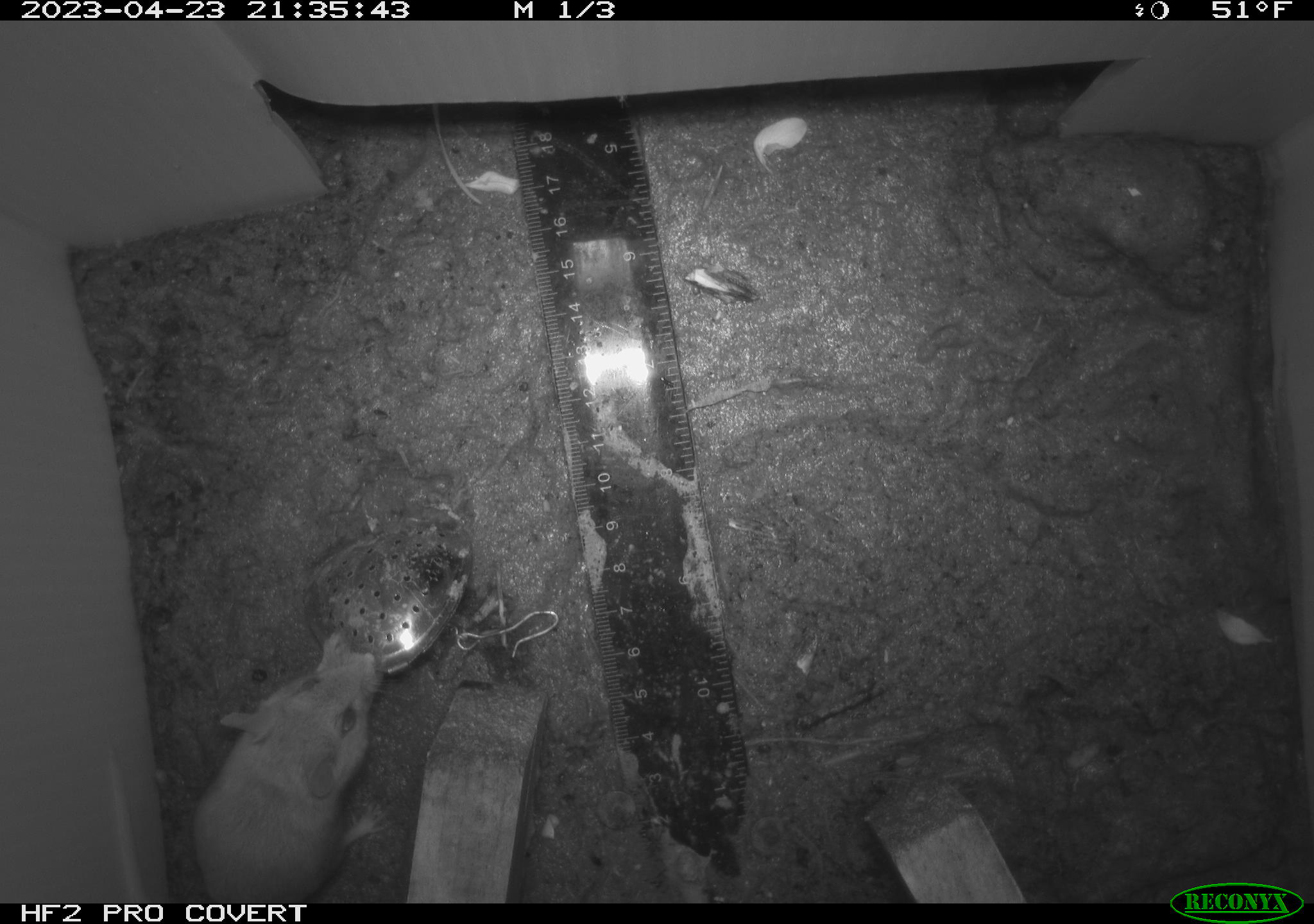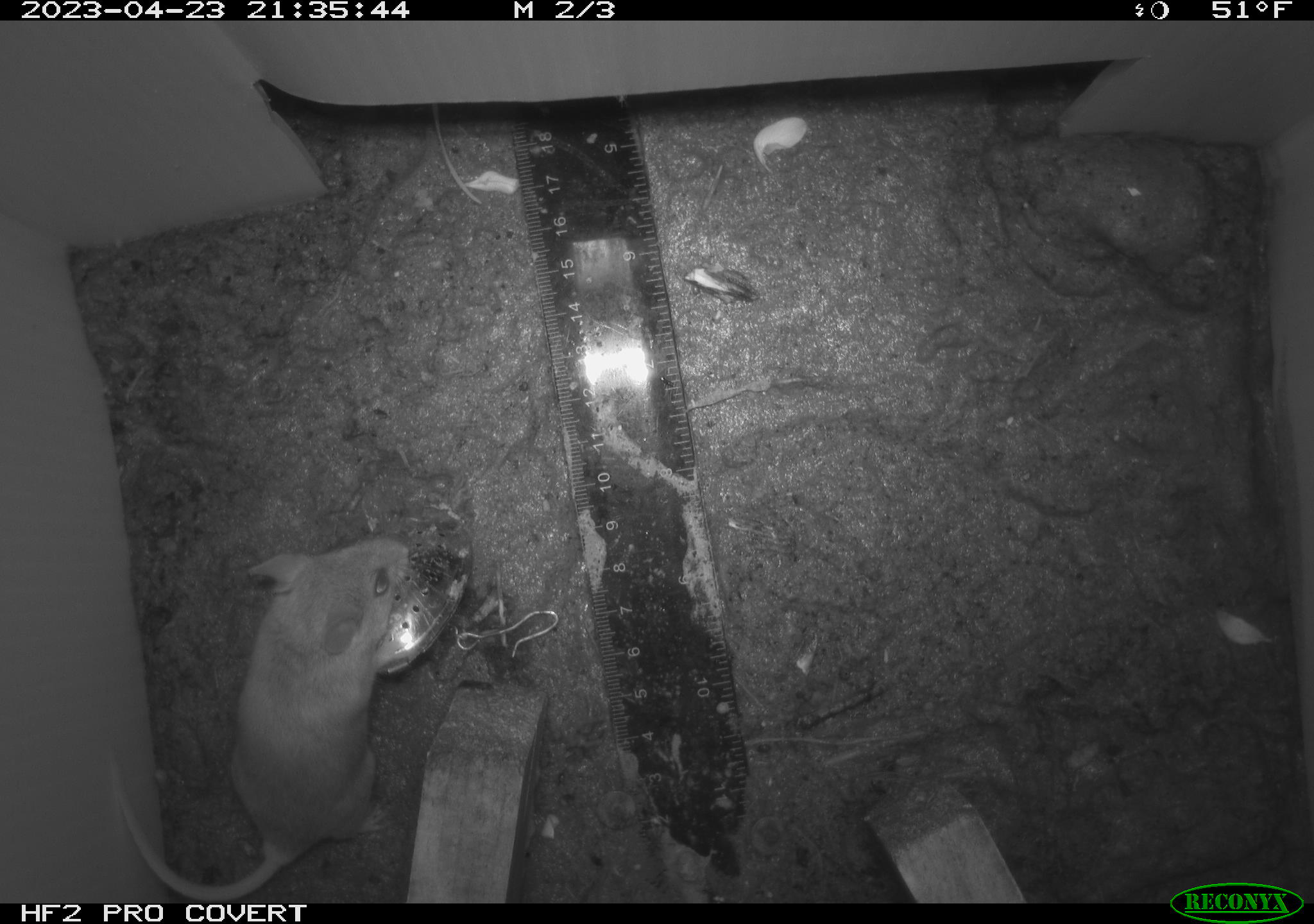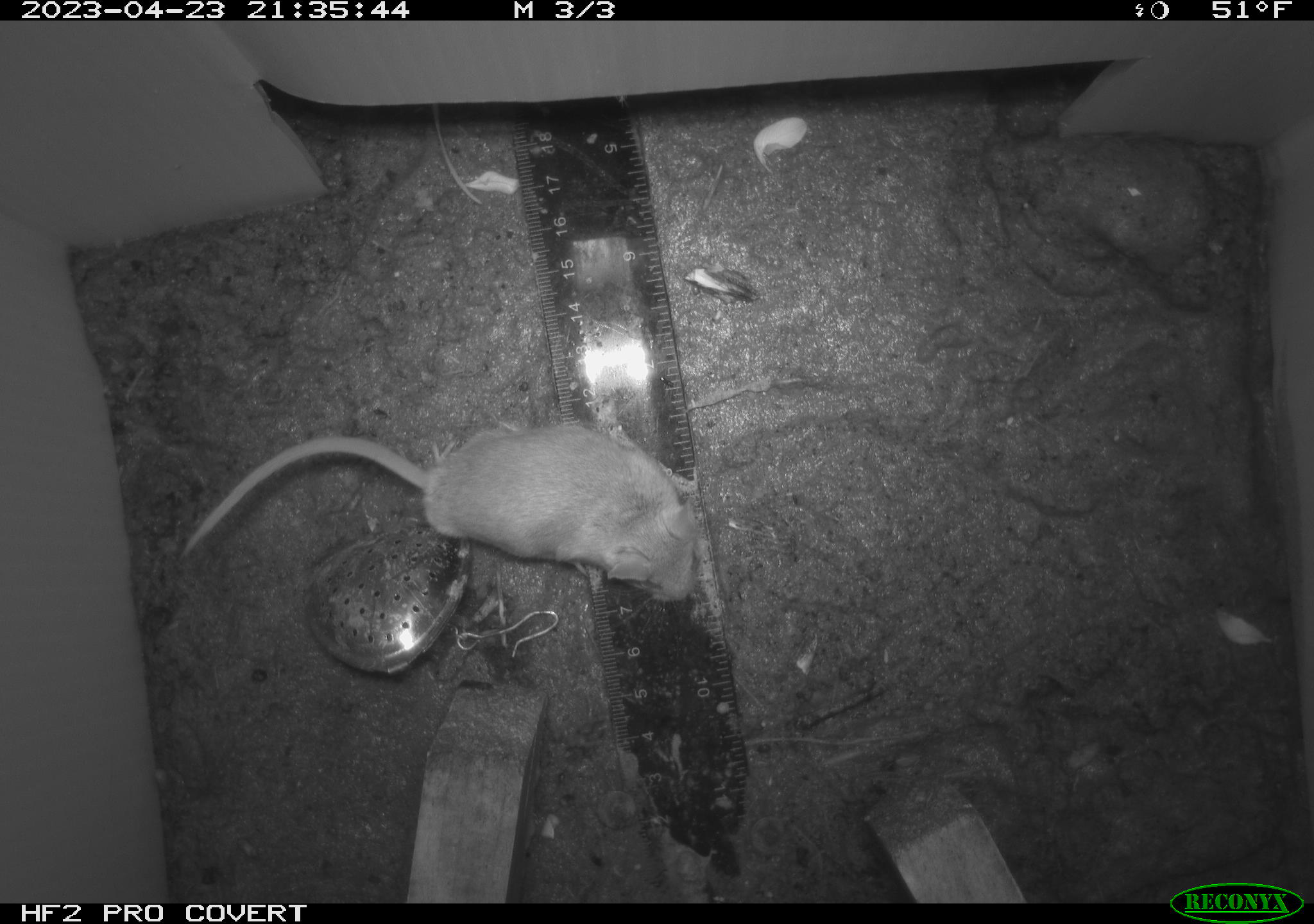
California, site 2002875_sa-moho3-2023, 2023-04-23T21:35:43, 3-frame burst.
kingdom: Animalia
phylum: Chordata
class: Mammalia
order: Rodentia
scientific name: Rodentia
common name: mouse species